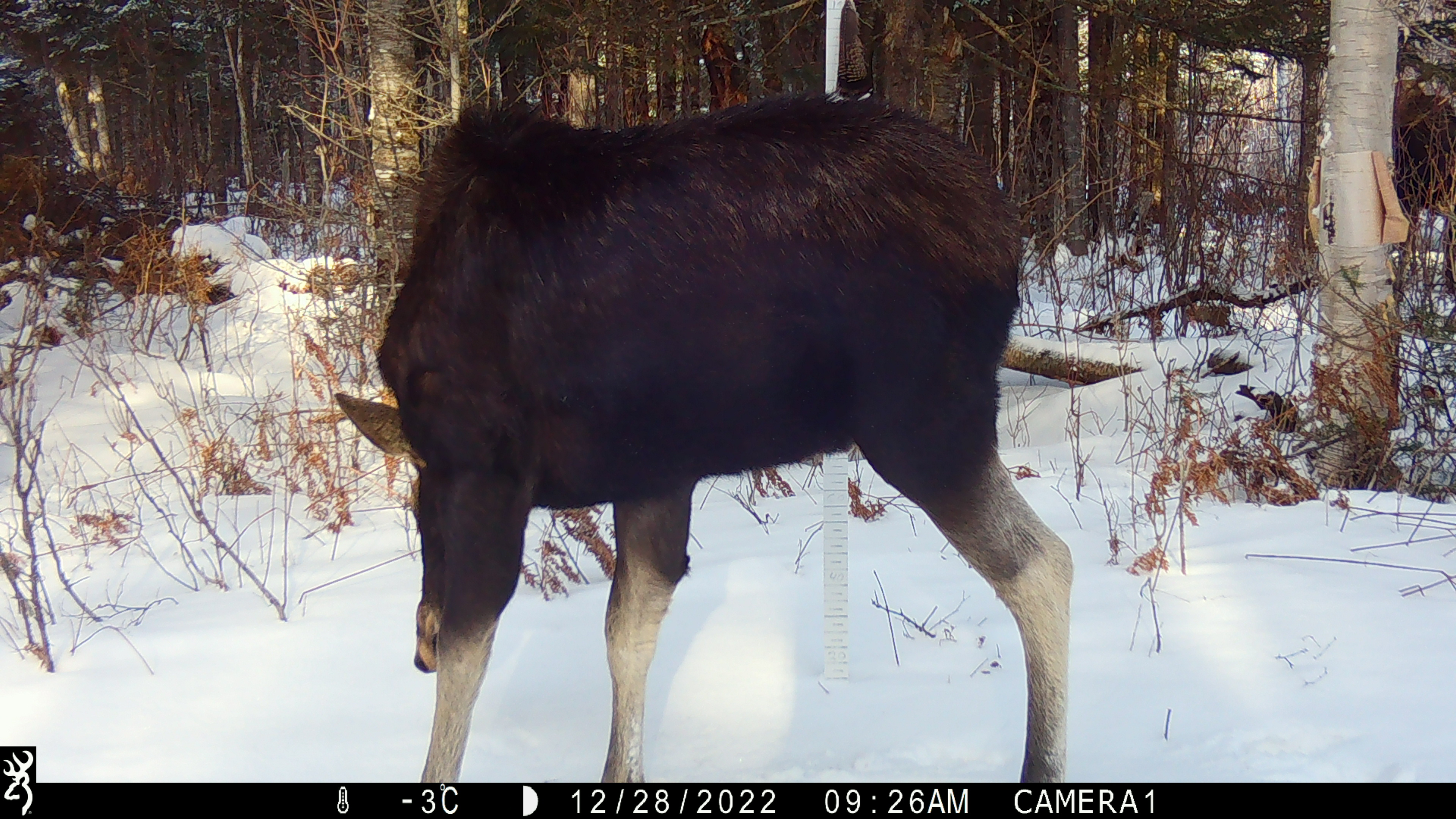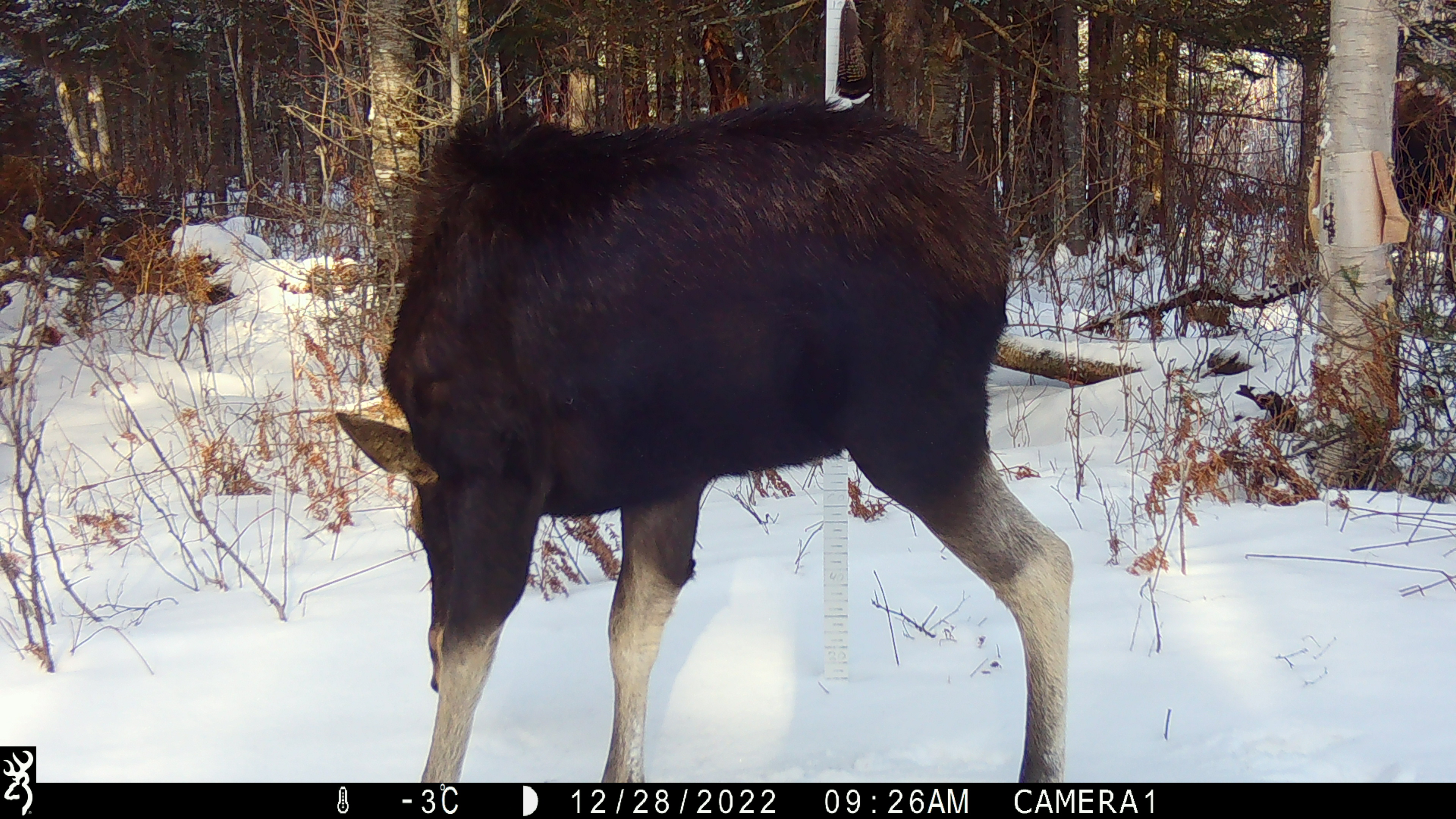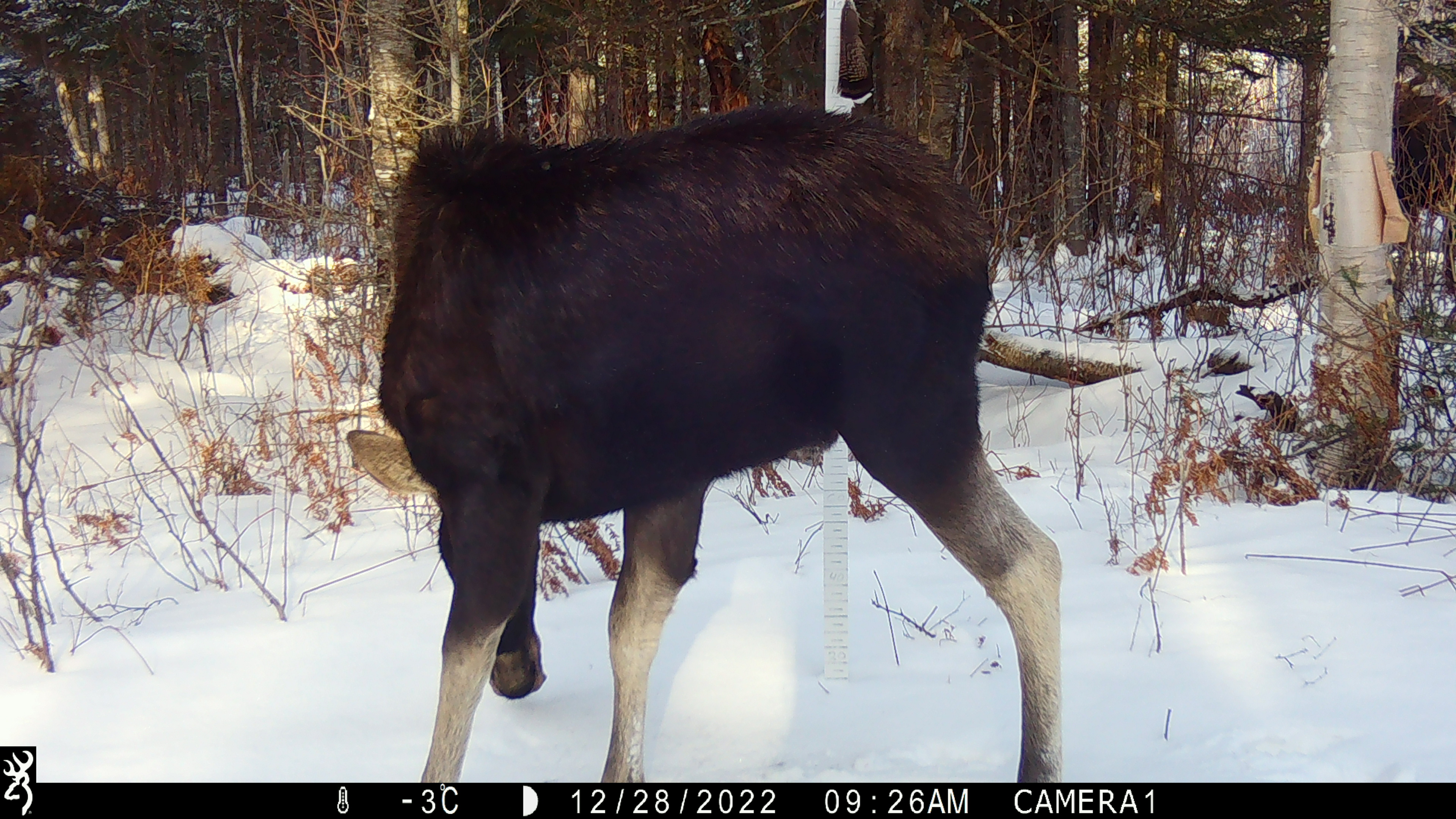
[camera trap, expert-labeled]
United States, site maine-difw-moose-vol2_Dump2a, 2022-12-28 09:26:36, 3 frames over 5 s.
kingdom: Animalia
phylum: Chordata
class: Mammalia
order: Artiodactyla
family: Cervidae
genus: Alces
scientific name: Alces alces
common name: moose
Moose (Alces alces).